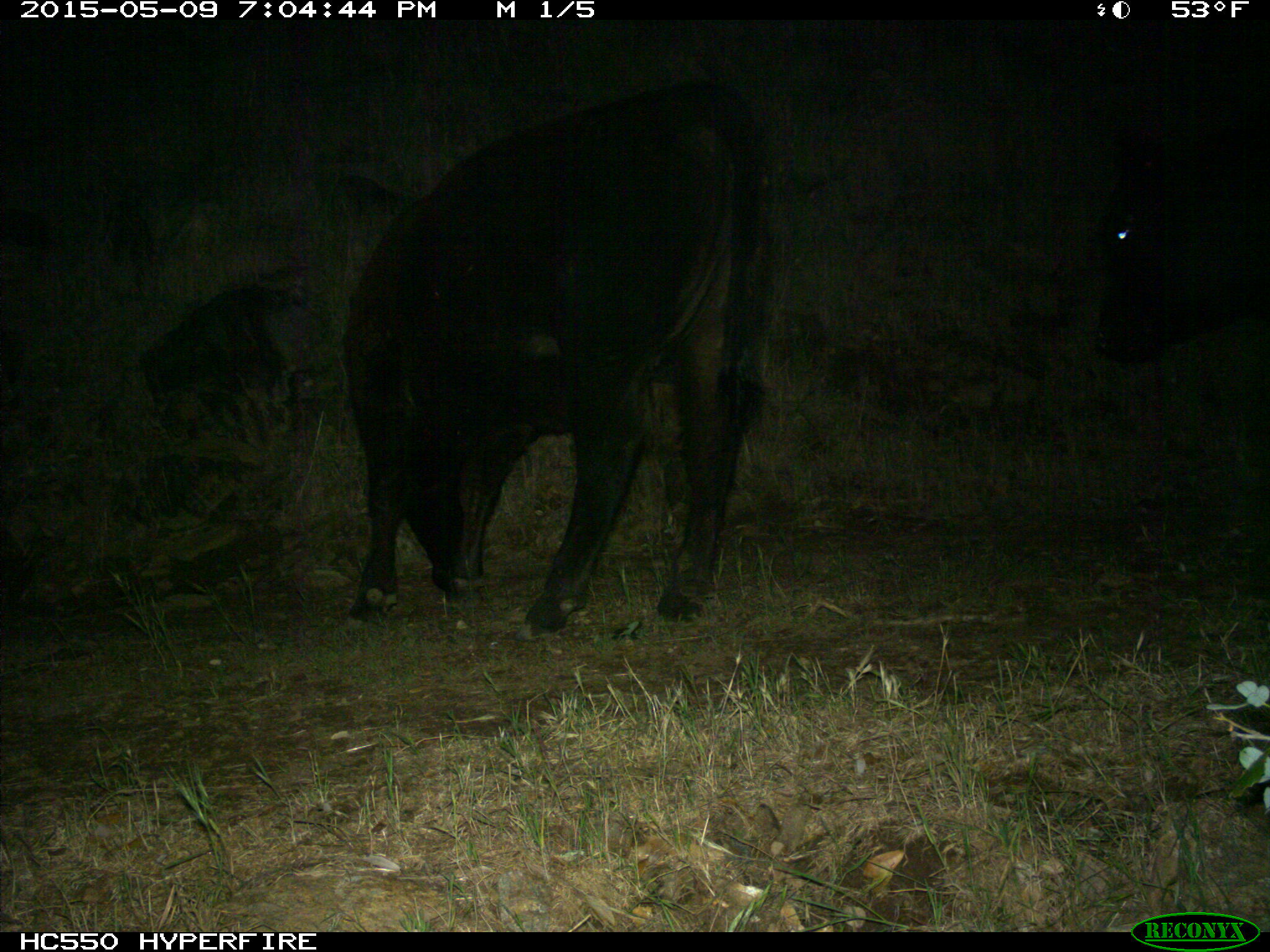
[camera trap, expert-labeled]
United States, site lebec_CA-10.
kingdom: Animalia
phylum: Chordata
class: Mammalia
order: Artiodactyla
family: Bovidae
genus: Bos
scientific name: Bos taurus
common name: domestic cow